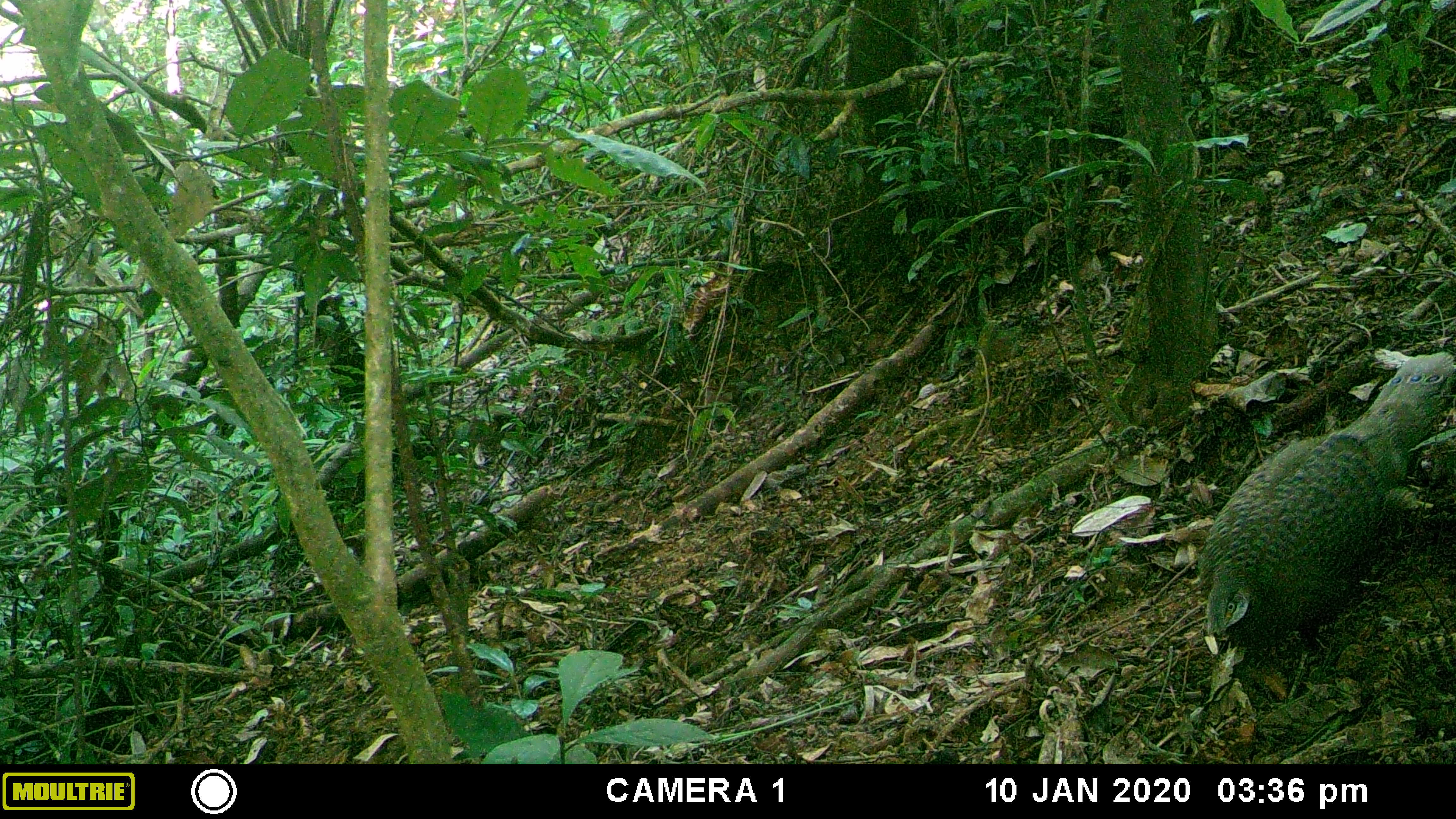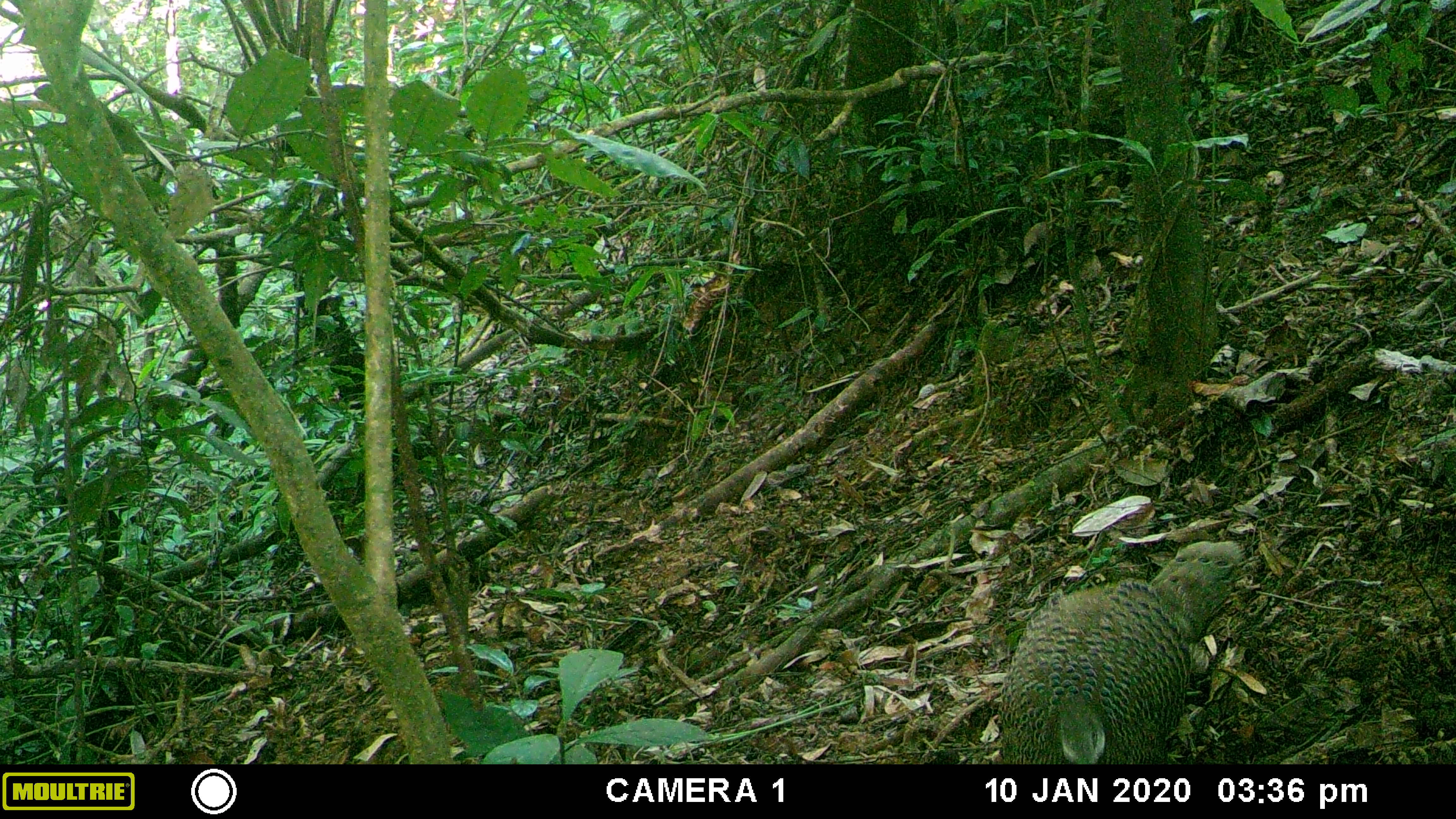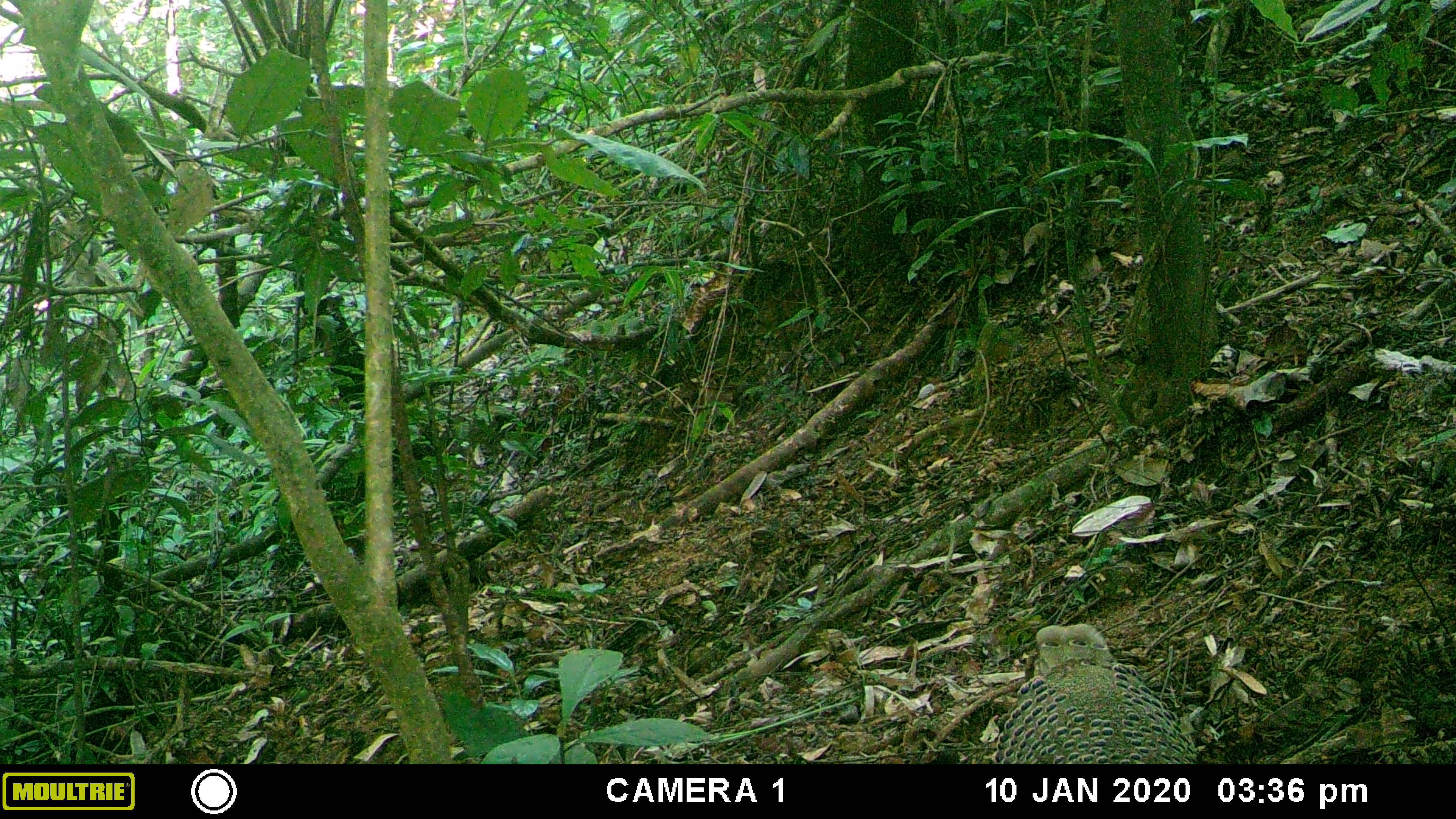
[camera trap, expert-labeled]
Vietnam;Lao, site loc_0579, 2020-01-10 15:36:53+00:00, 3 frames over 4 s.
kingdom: Animalia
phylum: Chordata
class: Aves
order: Galliformes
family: Phasianidae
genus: Polyplectron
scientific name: Polyplectron bicalcaratum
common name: gray peacock-pheasant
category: grey peacock pheasant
Grey peacock pheasant (gray peacock-pheasant) (Polyplectron bicalcaratum). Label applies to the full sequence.